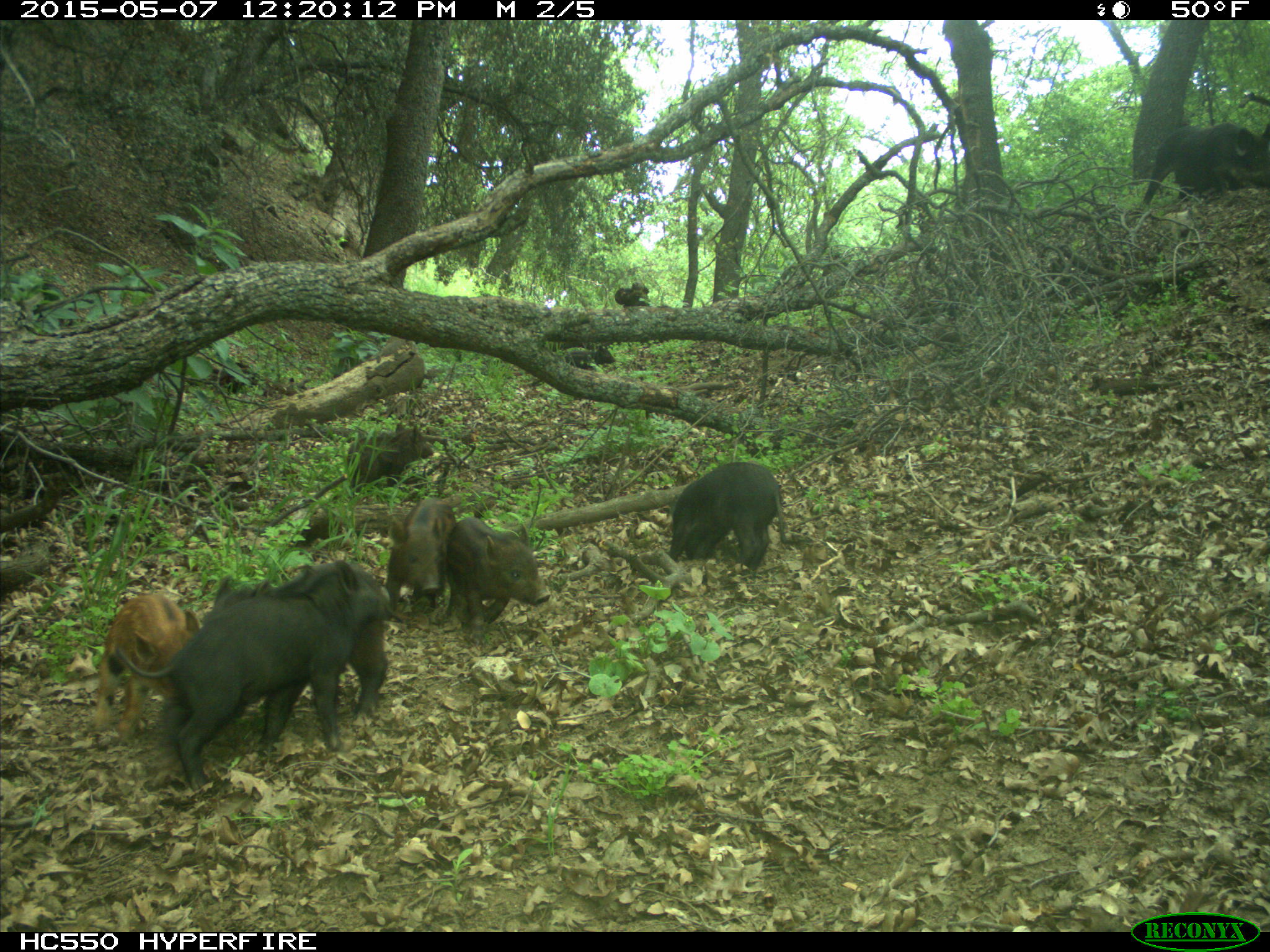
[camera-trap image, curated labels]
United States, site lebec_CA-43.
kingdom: Animalia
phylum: Chordata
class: Mammalia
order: Artiodactyla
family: Suidae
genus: Sus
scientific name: Sus scrofa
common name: wild boar